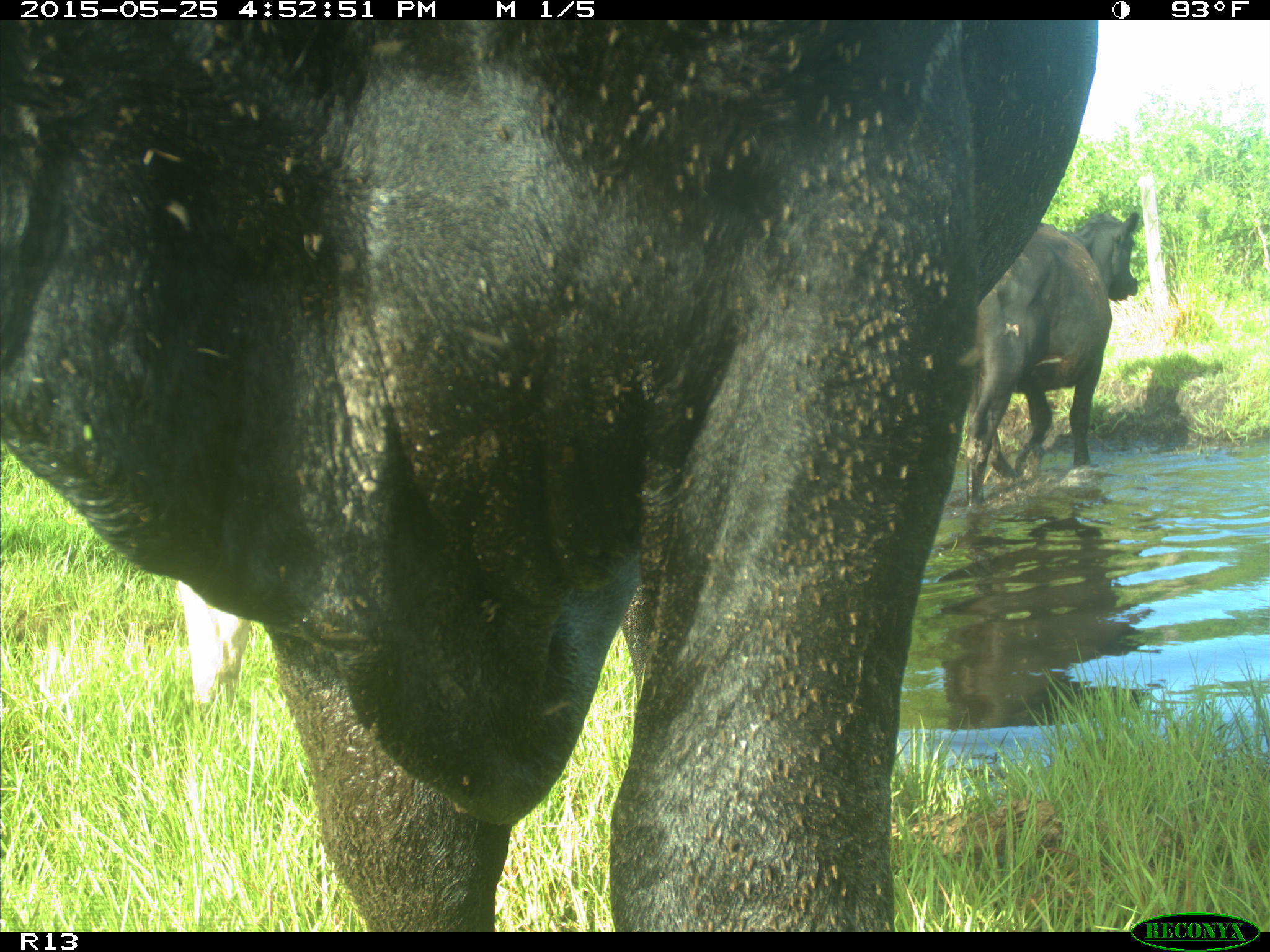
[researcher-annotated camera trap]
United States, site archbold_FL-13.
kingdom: Animalia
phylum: Chordata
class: Mammalia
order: Artiodactyla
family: Bovidae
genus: Bos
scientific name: Bos taurus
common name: domestic cow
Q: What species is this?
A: Bos taurus (domestic cow).